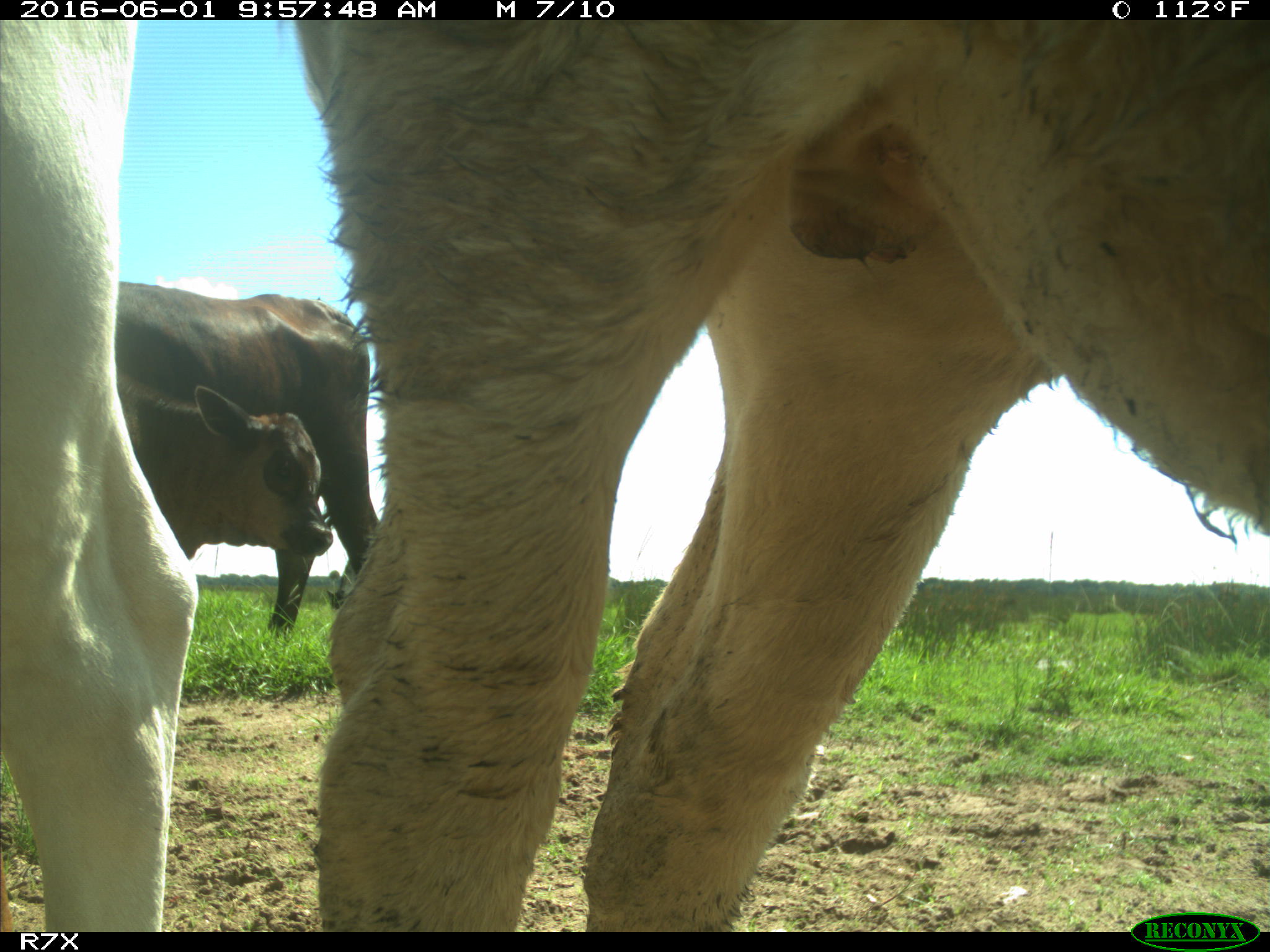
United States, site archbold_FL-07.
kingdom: Animalia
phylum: Chordata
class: Mammalia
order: Artiodactyla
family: Bovidae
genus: Bos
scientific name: Bos taurus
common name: domestic cow